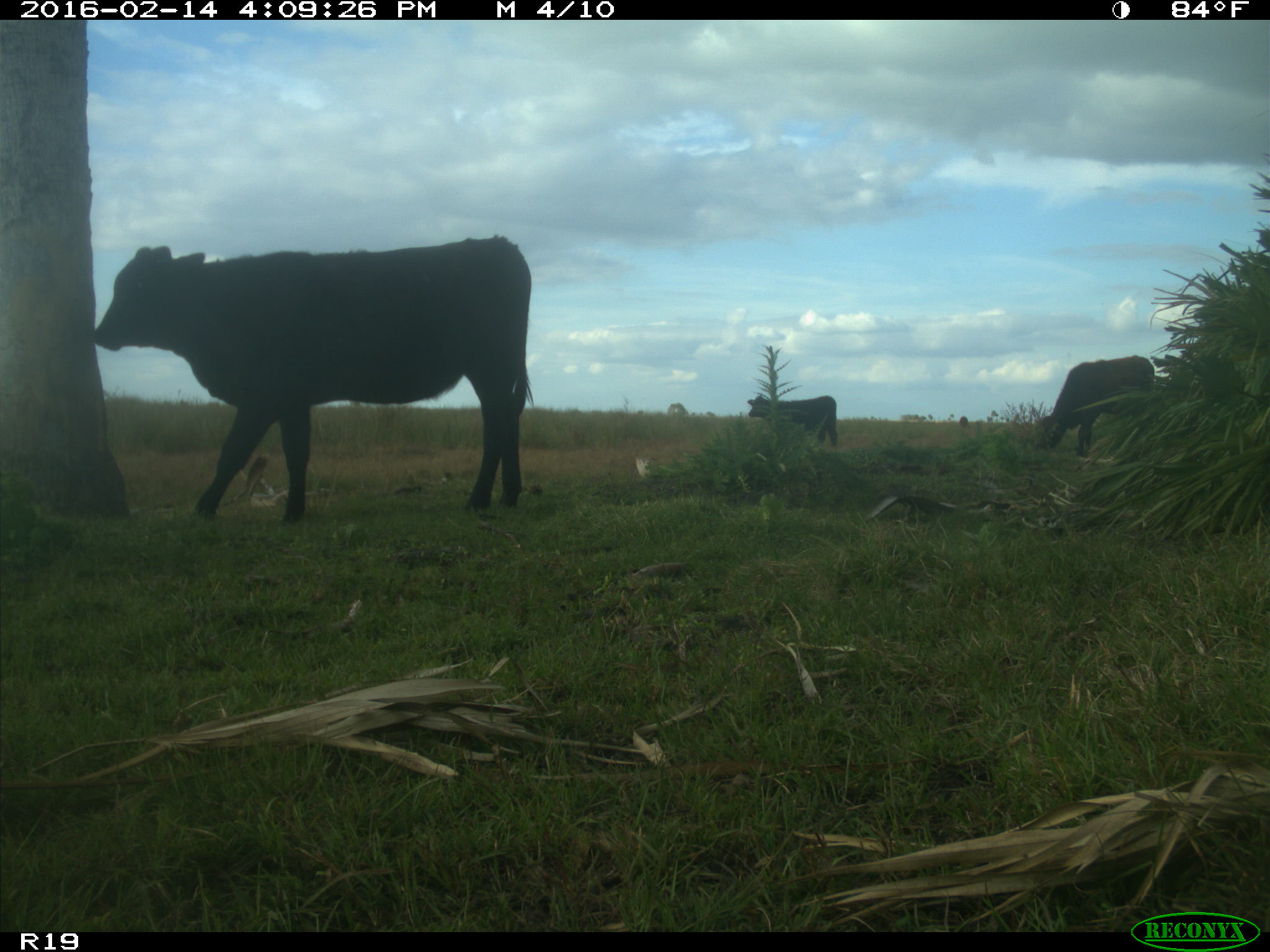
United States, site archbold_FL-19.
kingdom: Animalia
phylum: Chordata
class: Mammalia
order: Artiodactyla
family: Bovidae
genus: Bos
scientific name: Bos taurus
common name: domestic cow